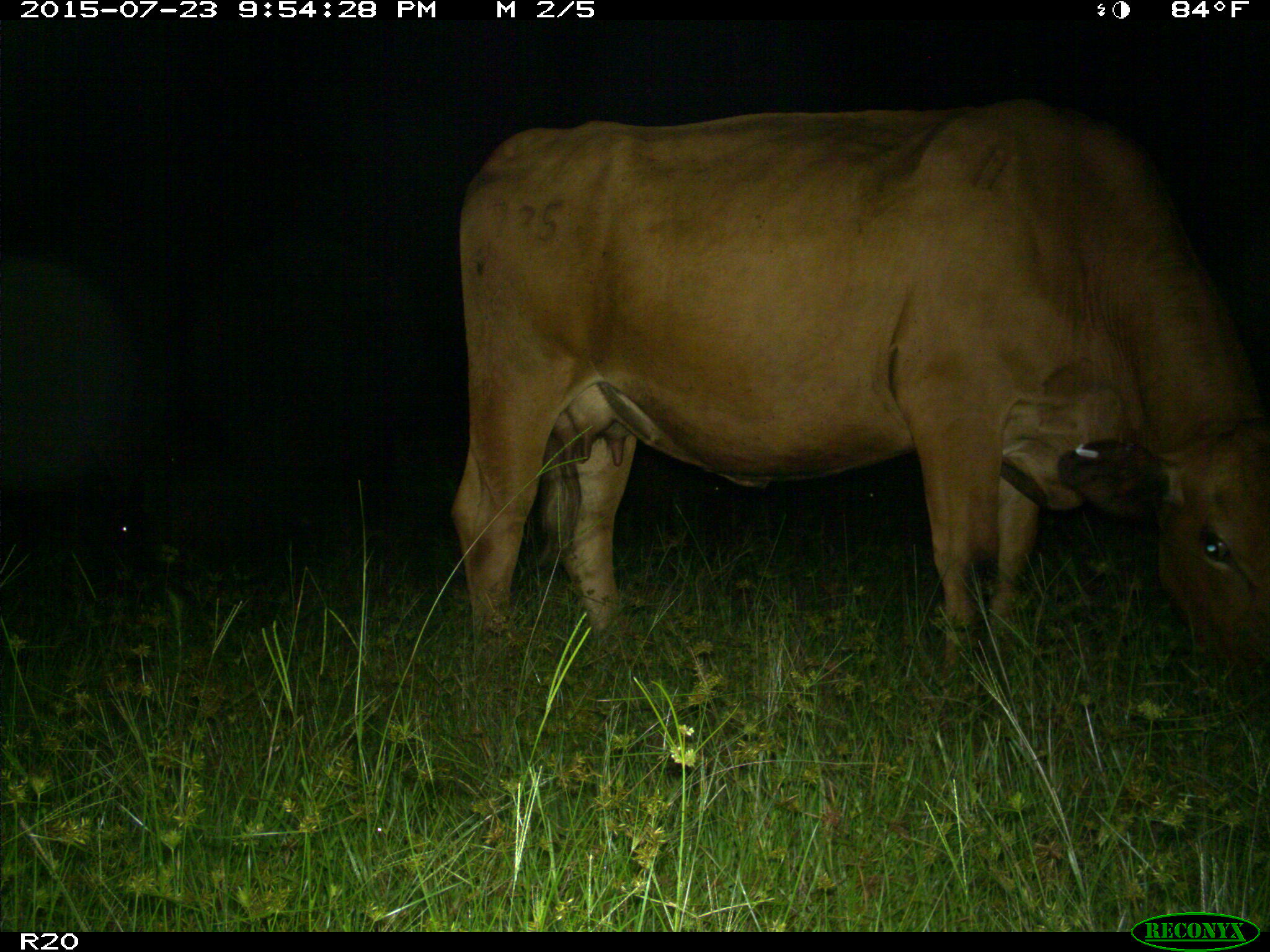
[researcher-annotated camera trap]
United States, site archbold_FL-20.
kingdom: Animalia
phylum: Chordata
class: Mammalia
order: Artiodactyla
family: Bovidae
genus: Bos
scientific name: Bos taurus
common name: domestic cow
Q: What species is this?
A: Bos taurus (domestic cow).